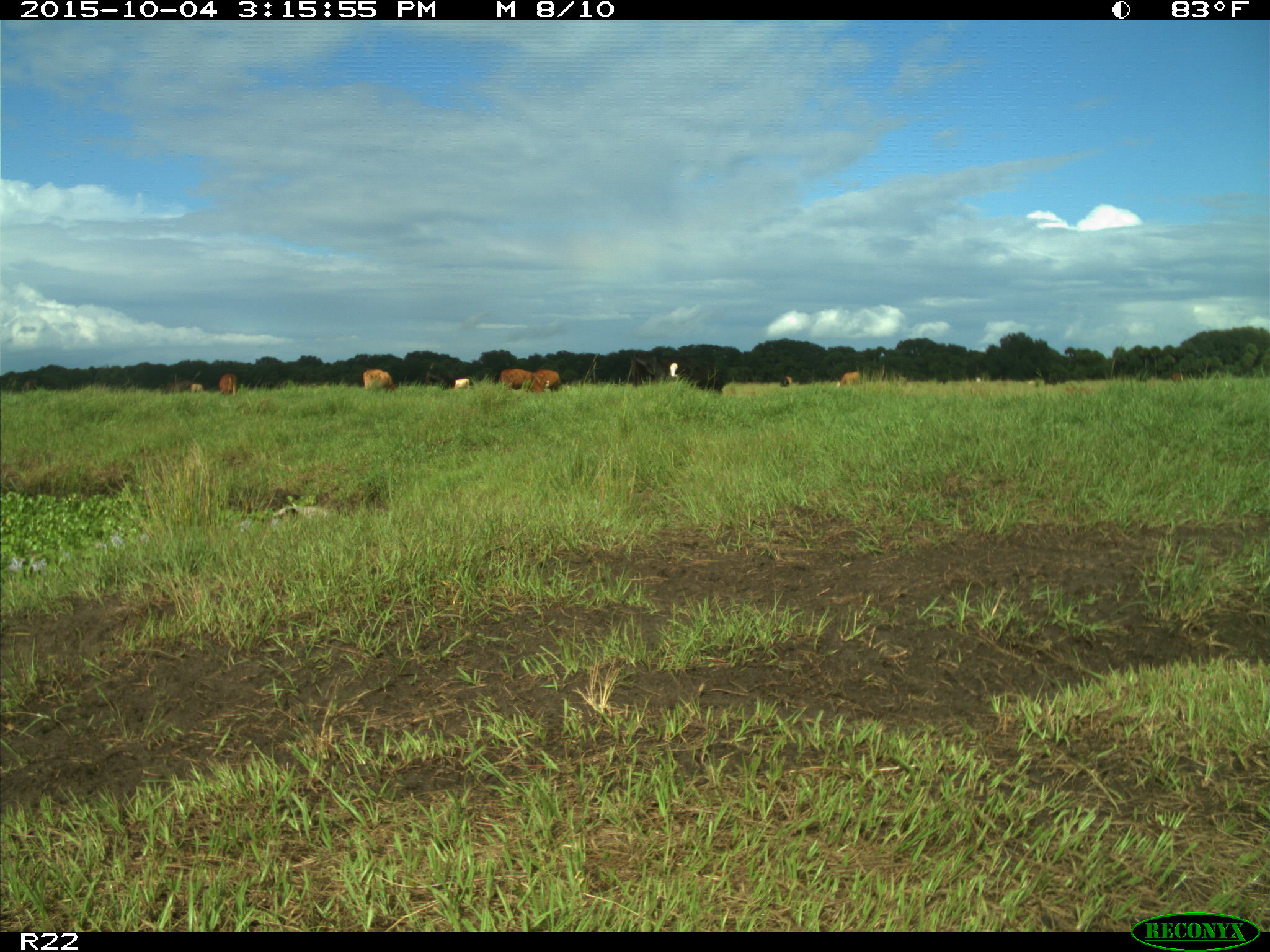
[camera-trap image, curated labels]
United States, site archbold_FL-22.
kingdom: Animalia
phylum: Chordata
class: Mammalia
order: Artiodactyla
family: Bovidae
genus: Bos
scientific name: Bos taurus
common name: domestic cow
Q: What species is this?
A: Bos taurus (domestic cow).